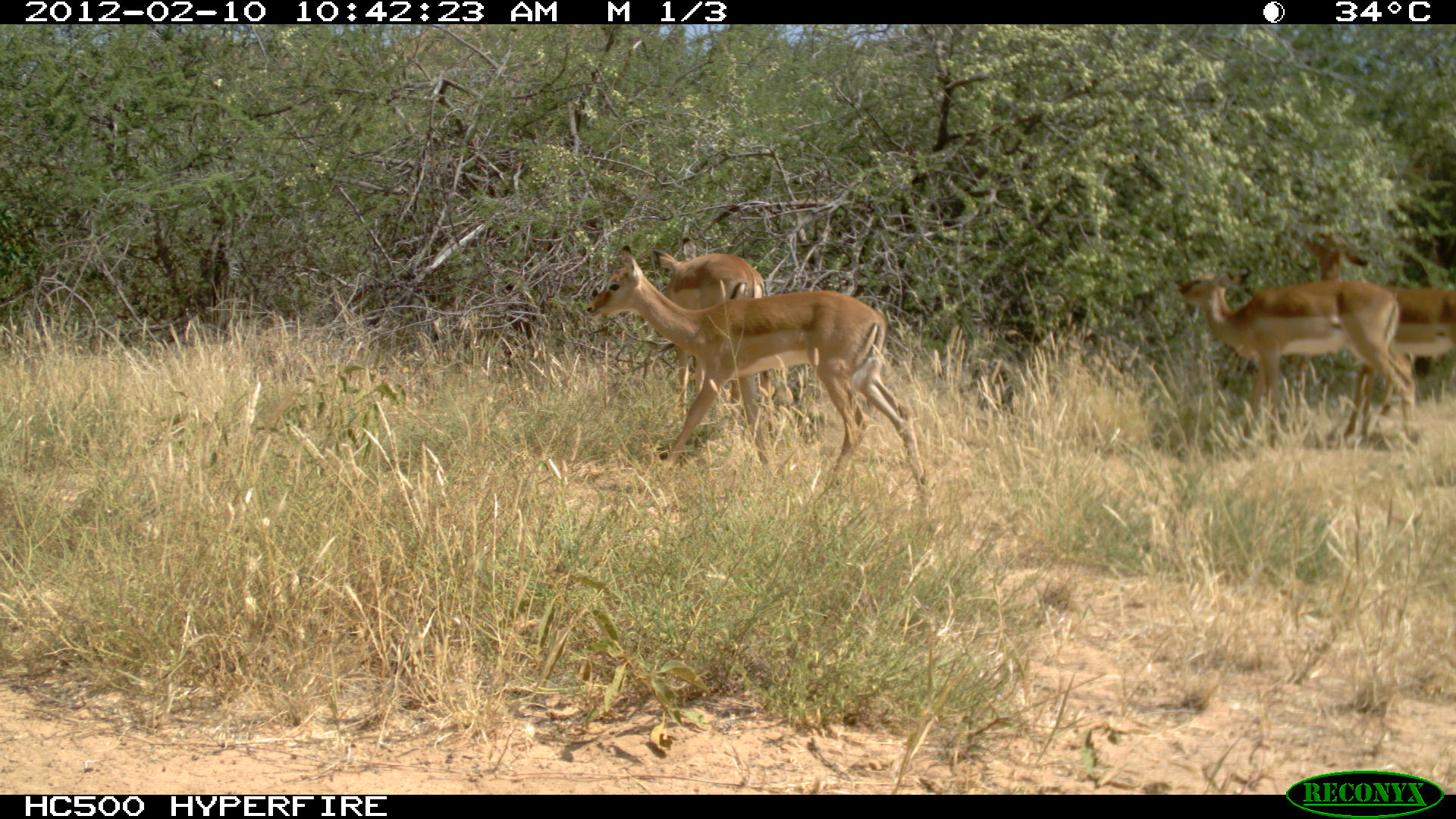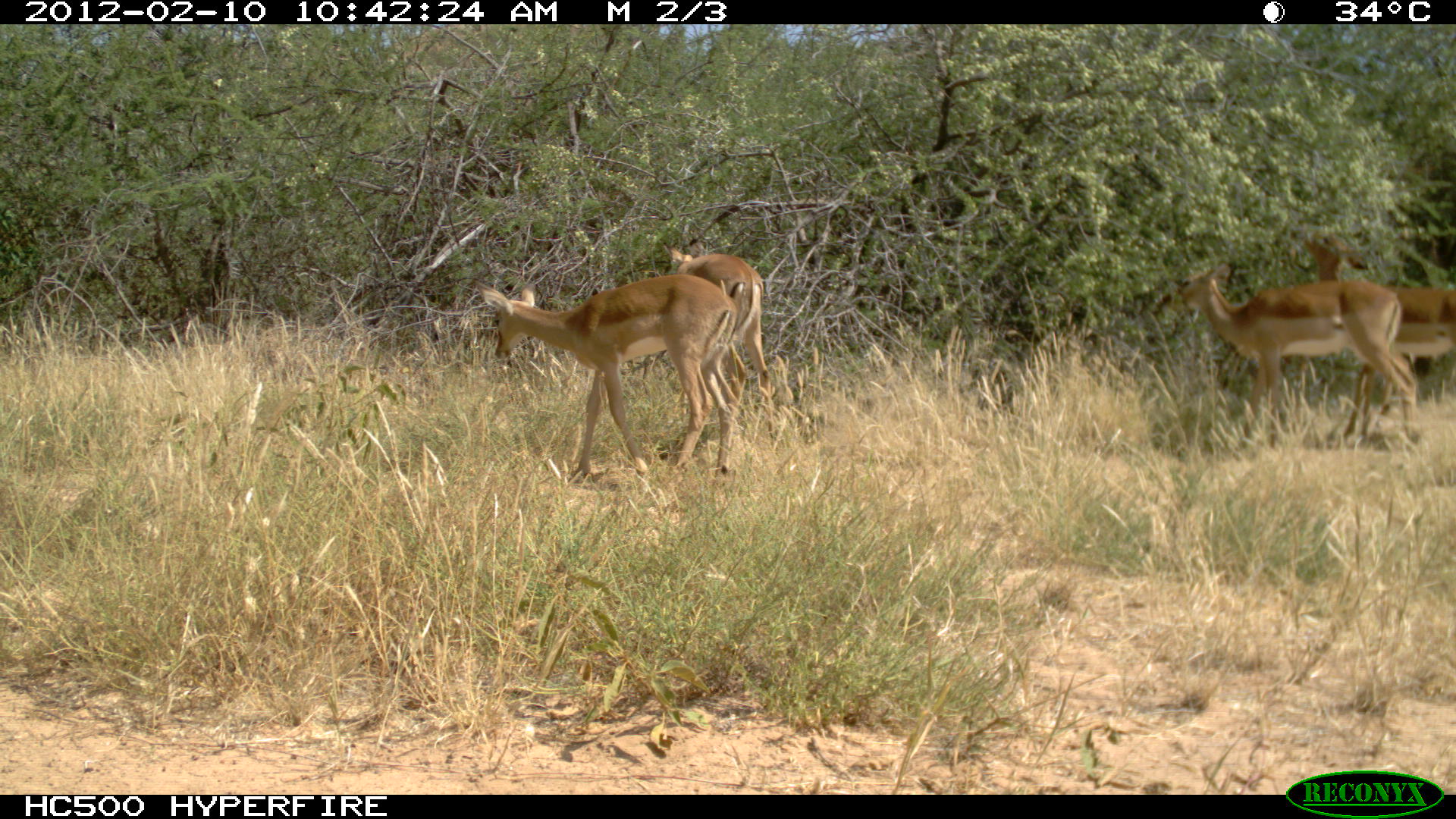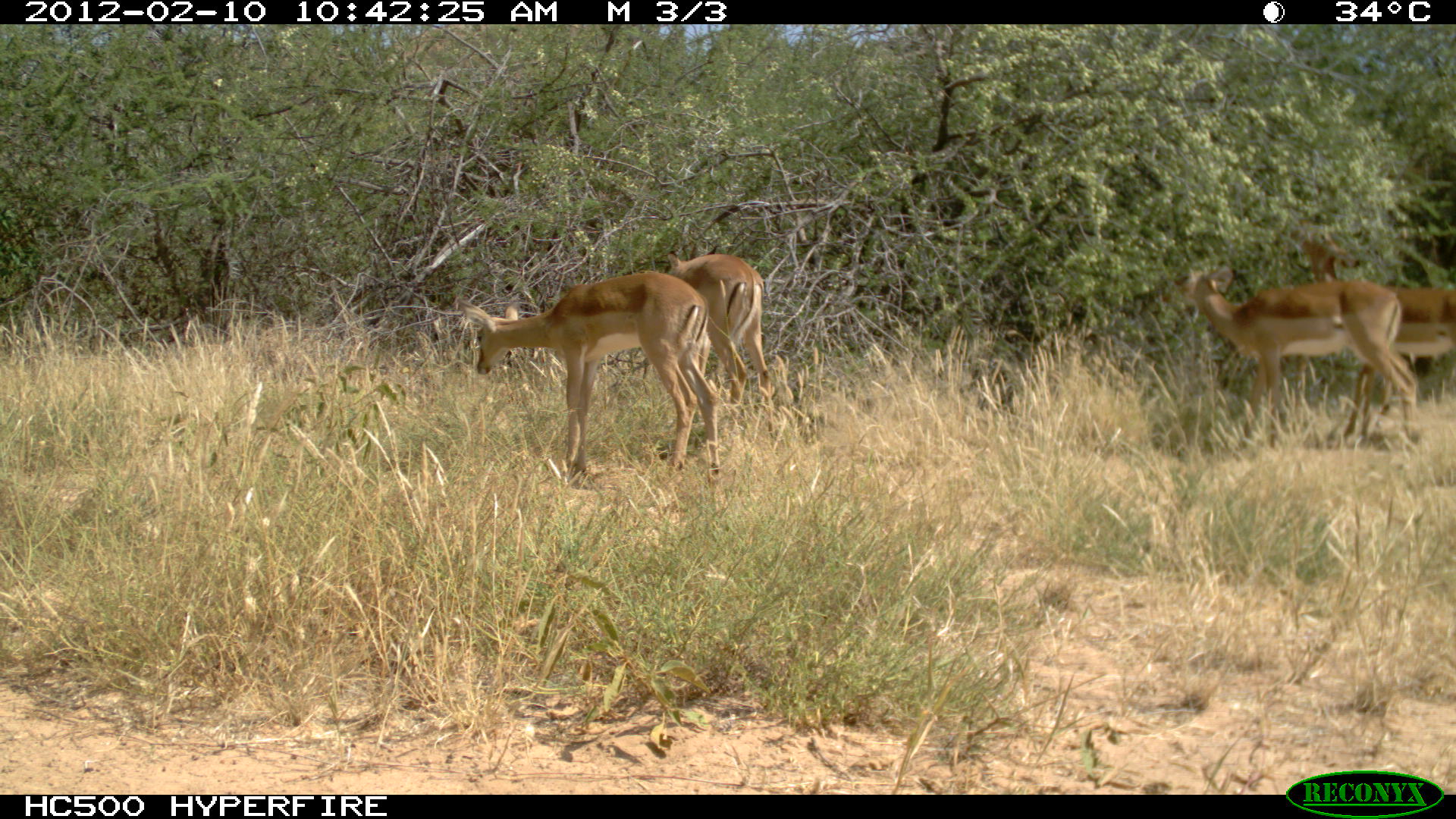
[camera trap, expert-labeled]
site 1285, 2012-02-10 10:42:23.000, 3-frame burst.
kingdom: Animalia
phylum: Chordata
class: Mammalia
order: Artiodactyla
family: Bovidae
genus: Aepyceros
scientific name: Aepyceros melampus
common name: impala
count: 4